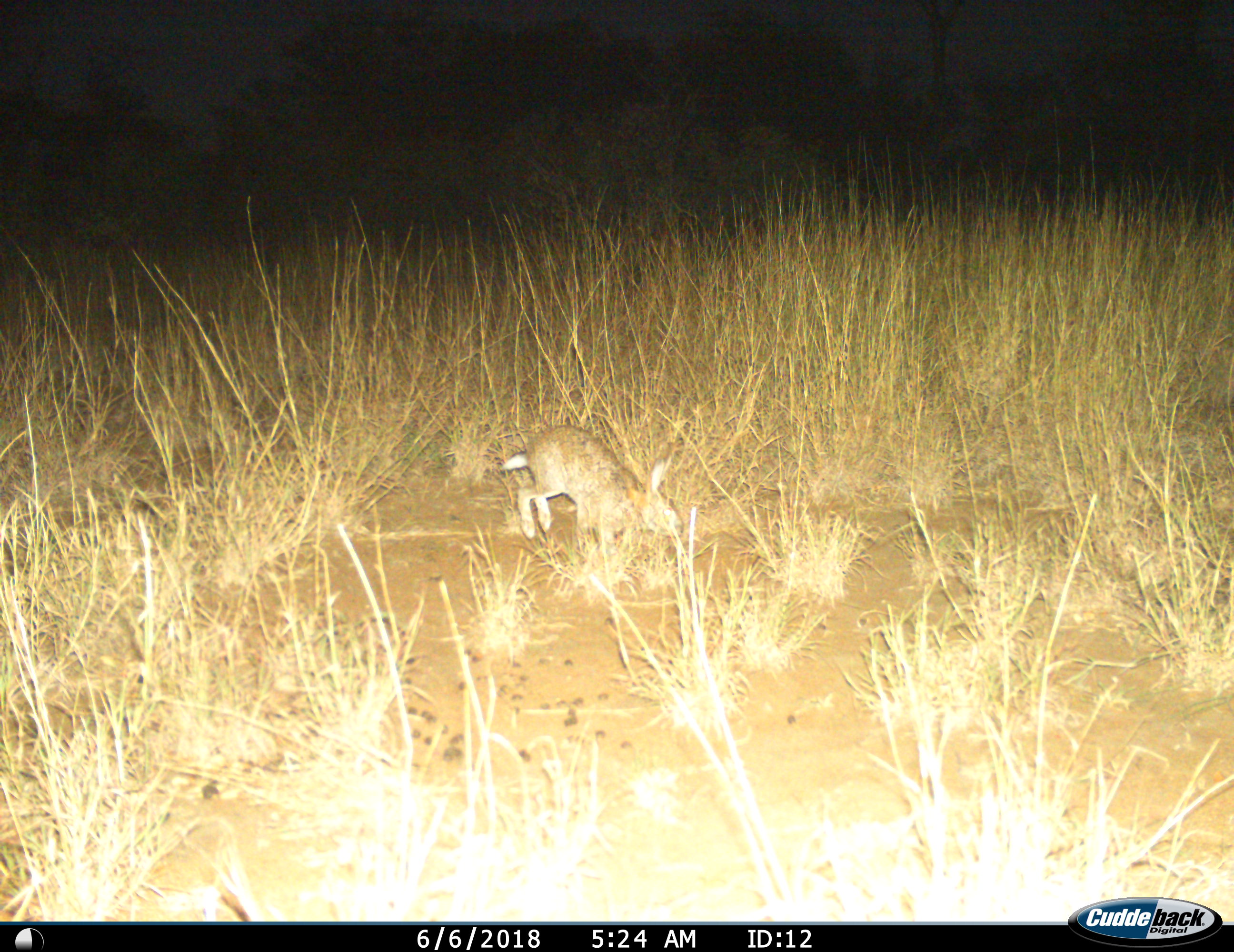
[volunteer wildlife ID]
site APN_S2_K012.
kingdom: Animalia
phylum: Chordata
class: Mammalia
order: Lagomorpha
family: Leporidae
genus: Lepus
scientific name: Lepus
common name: hare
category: hareunknown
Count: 1.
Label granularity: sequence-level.